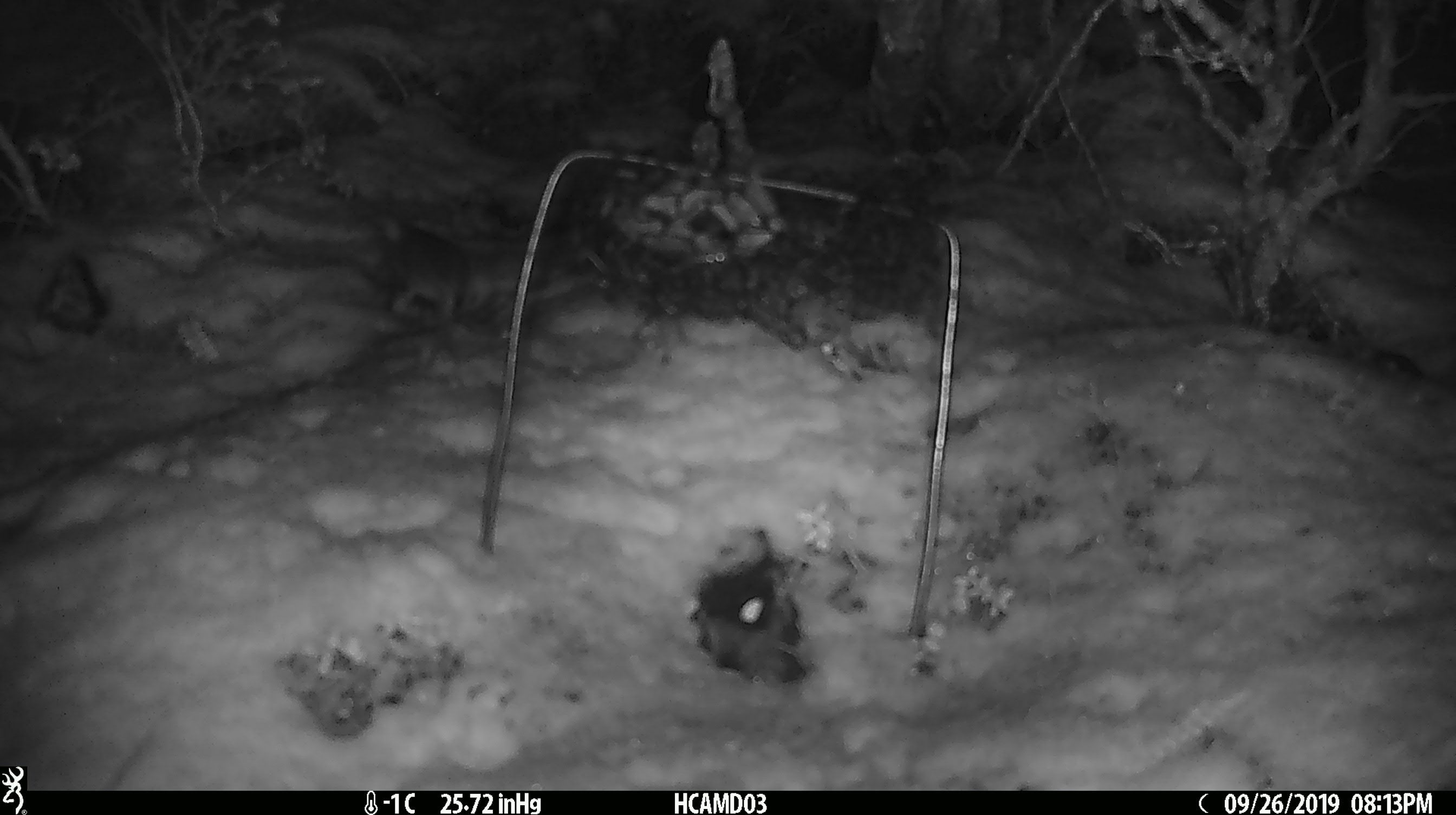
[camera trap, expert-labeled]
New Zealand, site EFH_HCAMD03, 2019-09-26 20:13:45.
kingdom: Animalia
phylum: Chordata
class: Mammalia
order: Rodentia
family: Muridae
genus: Mus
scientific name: Mus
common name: mouse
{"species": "mouse (Mus)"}